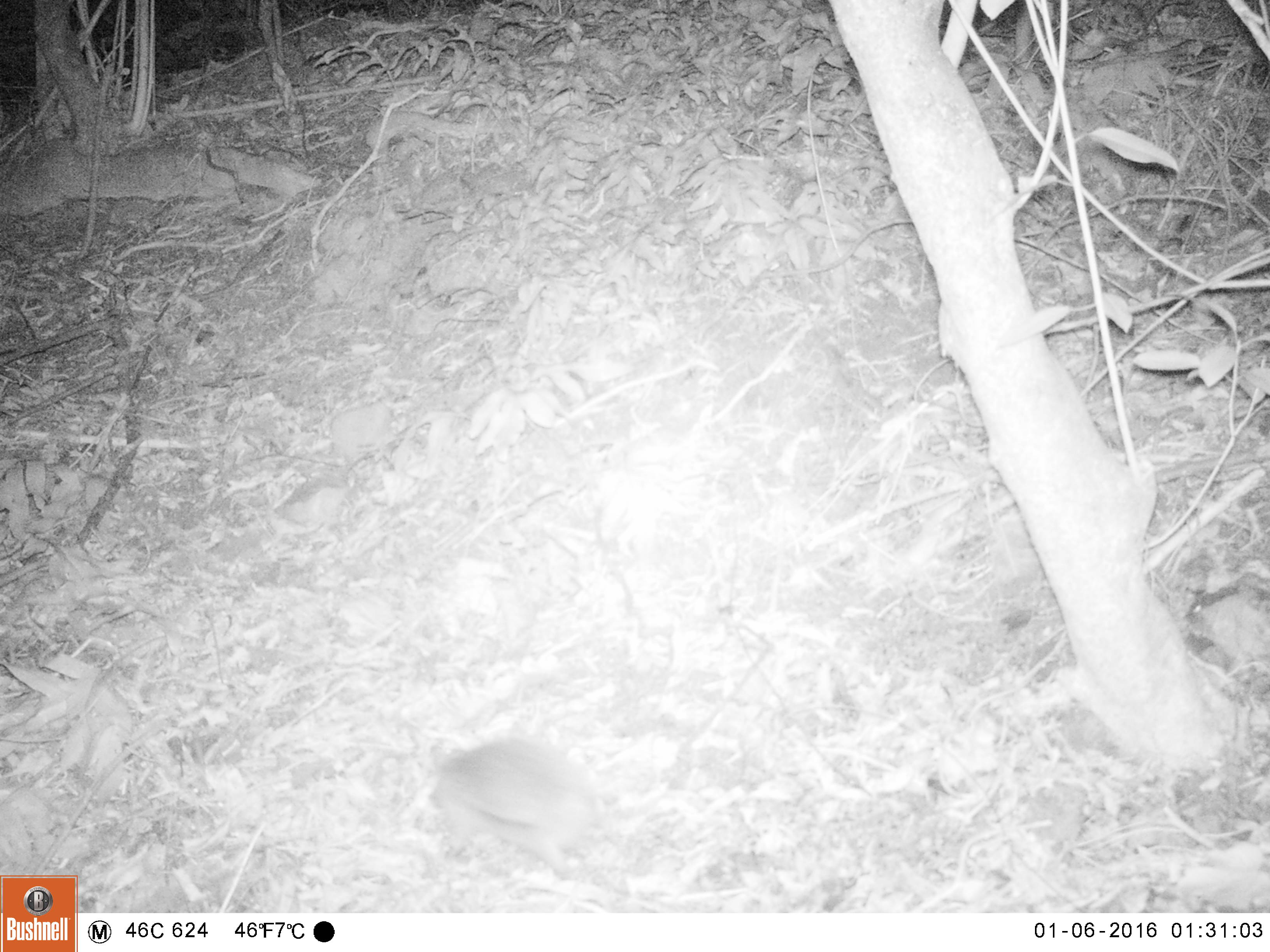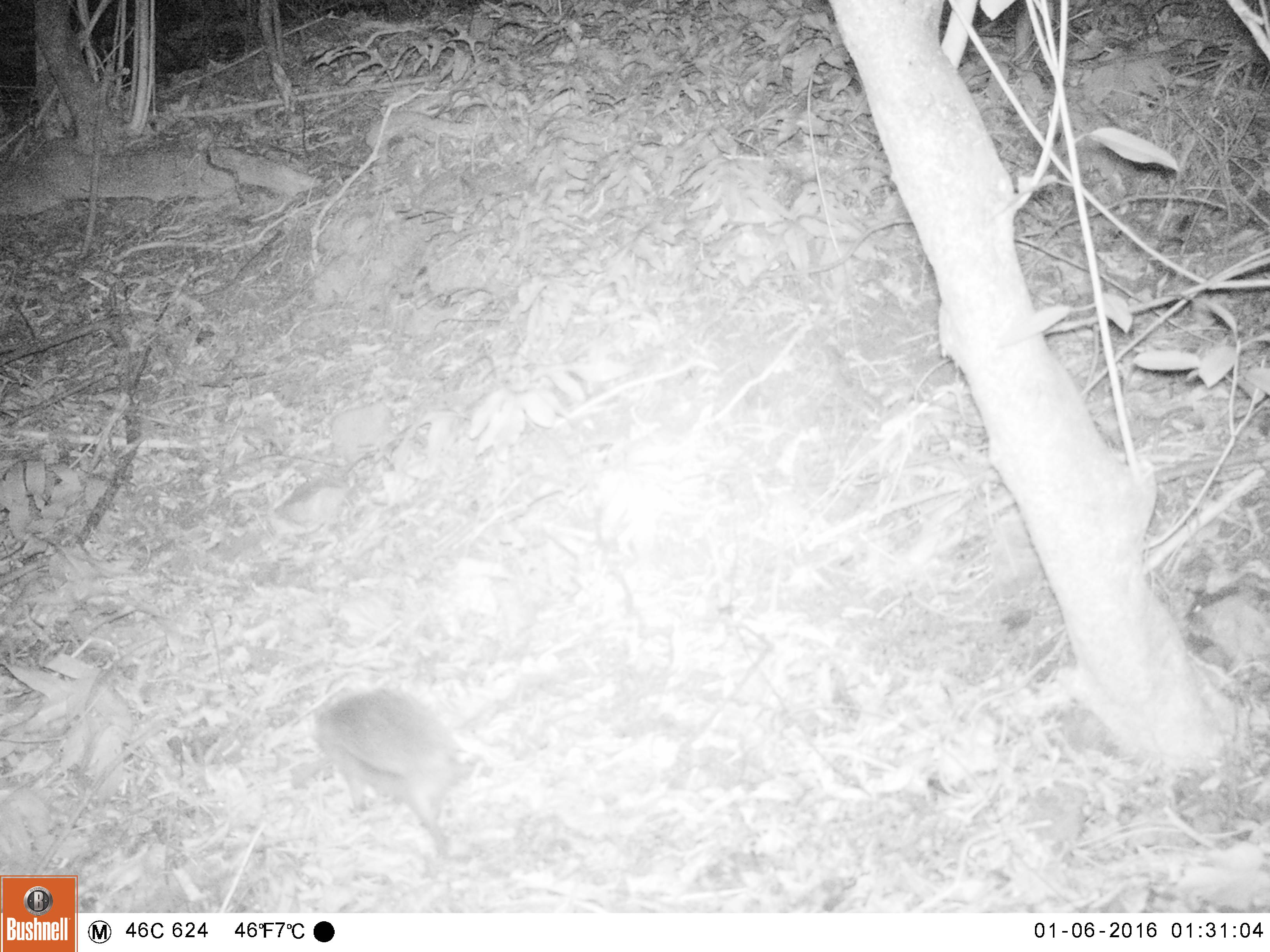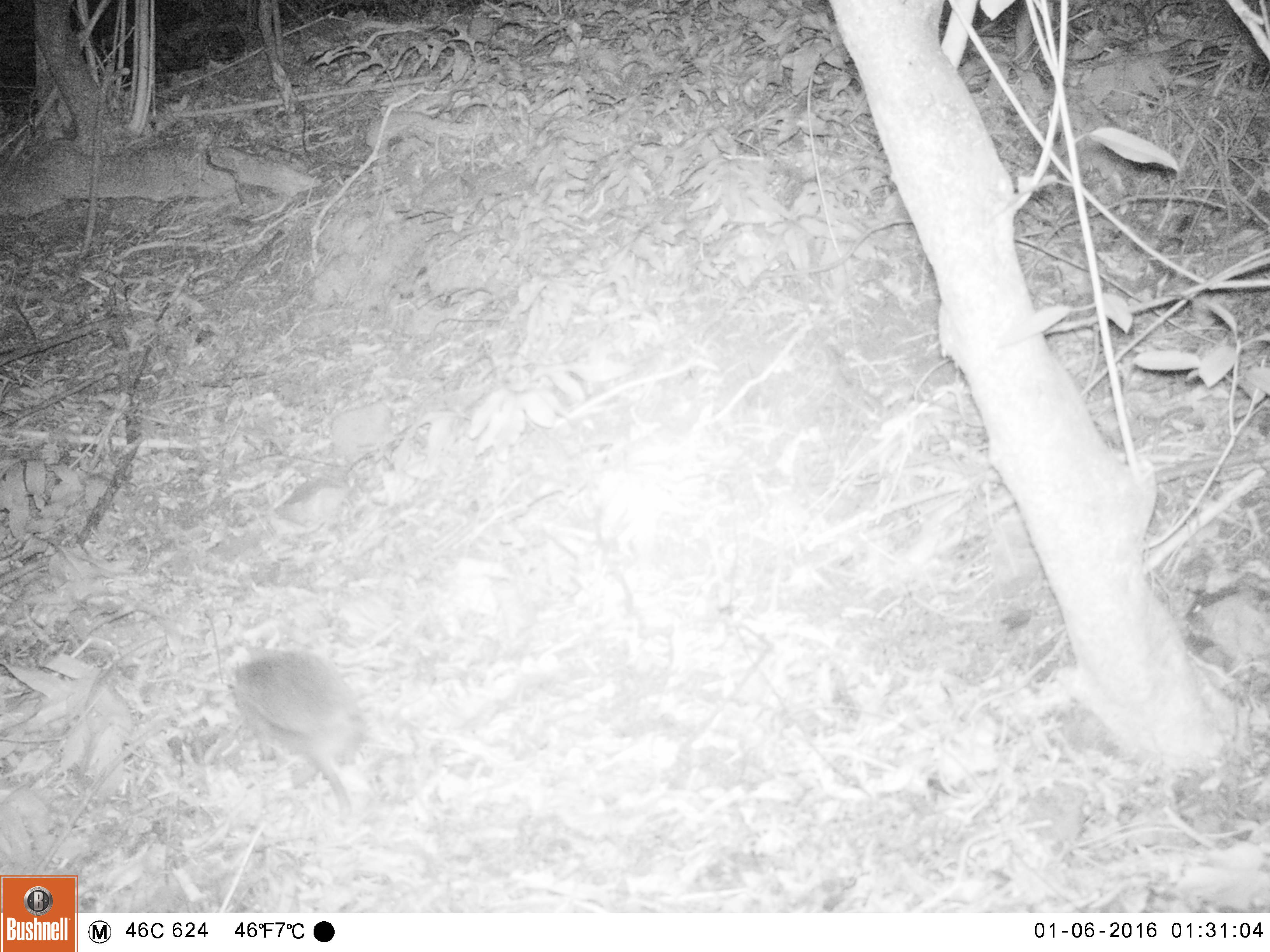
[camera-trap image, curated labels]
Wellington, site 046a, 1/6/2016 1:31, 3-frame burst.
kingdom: Animalia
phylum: Chordata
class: Mammalia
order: Eulipotyphla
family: Erinaceidae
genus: Erinaceus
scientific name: Erinaceus europaeus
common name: hedgehog